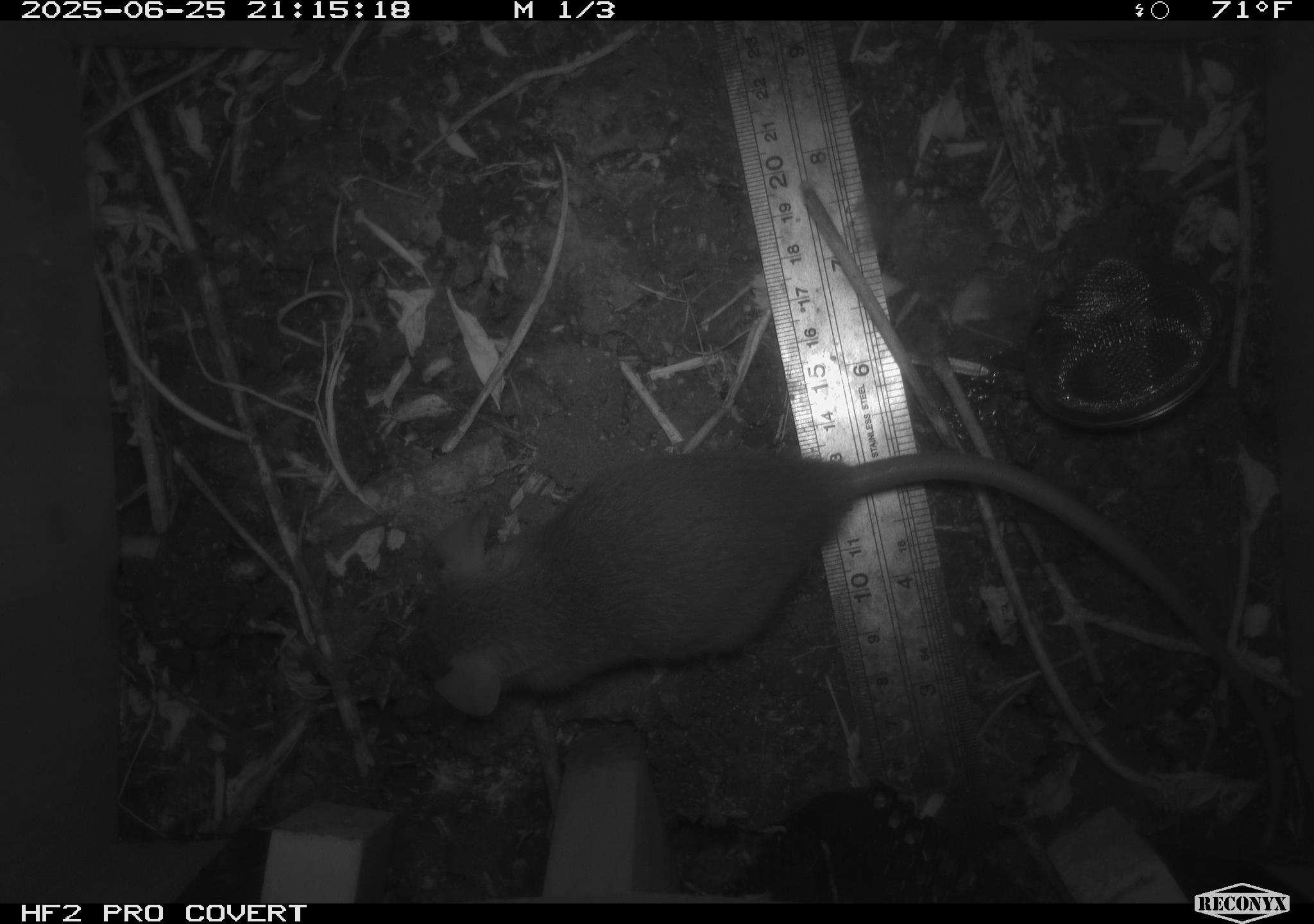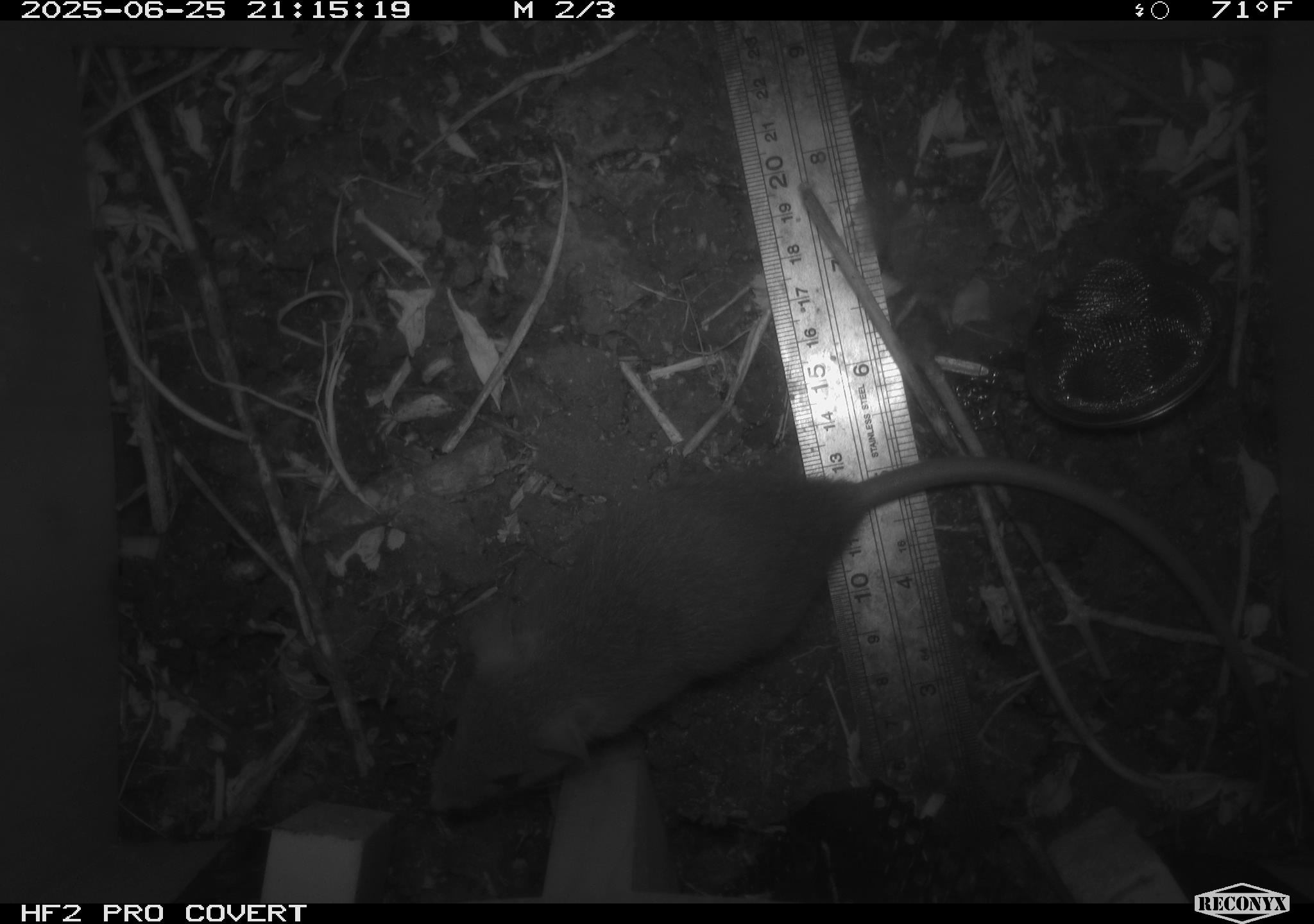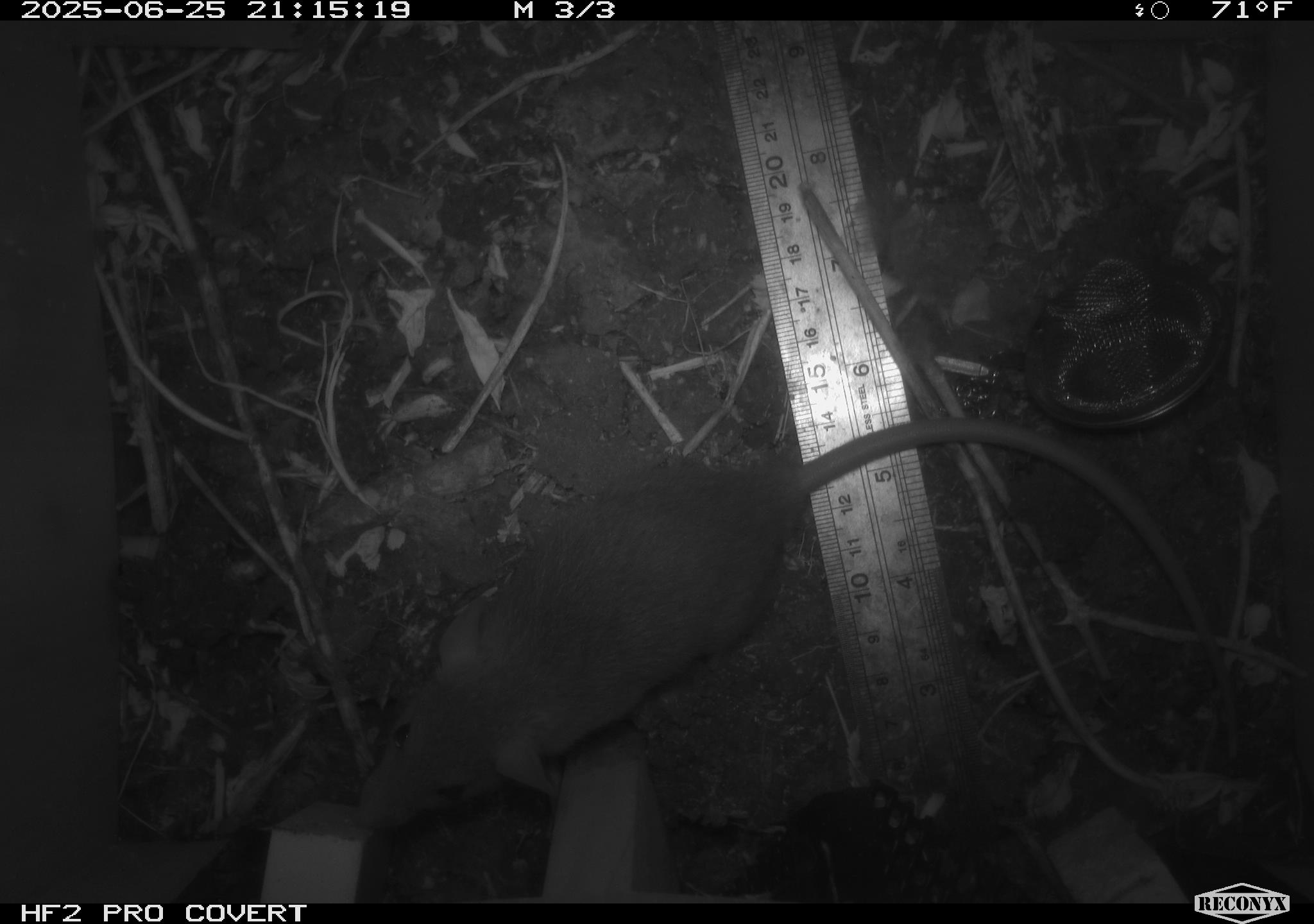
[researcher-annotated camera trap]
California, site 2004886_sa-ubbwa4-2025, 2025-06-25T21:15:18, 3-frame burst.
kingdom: Animalia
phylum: Chordata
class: Mammalia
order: Rodentia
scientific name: Rodentia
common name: rodent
Rodent (Rodentia).